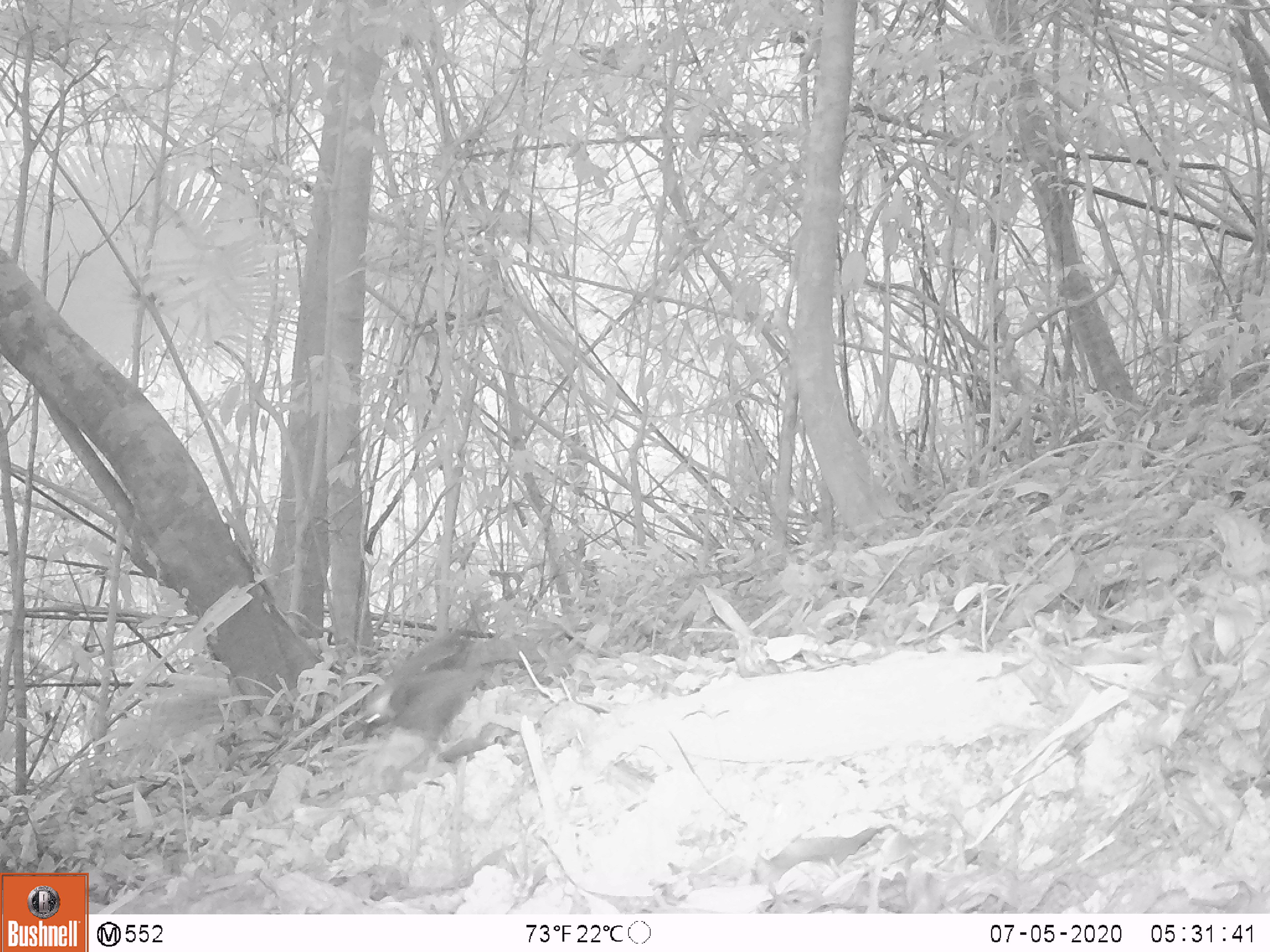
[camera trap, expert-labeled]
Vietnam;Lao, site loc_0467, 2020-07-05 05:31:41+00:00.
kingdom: Animalia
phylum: Chordata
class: Aves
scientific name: Aves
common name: bird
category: unidentified bird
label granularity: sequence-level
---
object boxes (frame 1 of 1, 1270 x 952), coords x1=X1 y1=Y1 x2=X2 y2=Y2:
unidentified bird: x1=357 y1=614 x2=482 y2=743